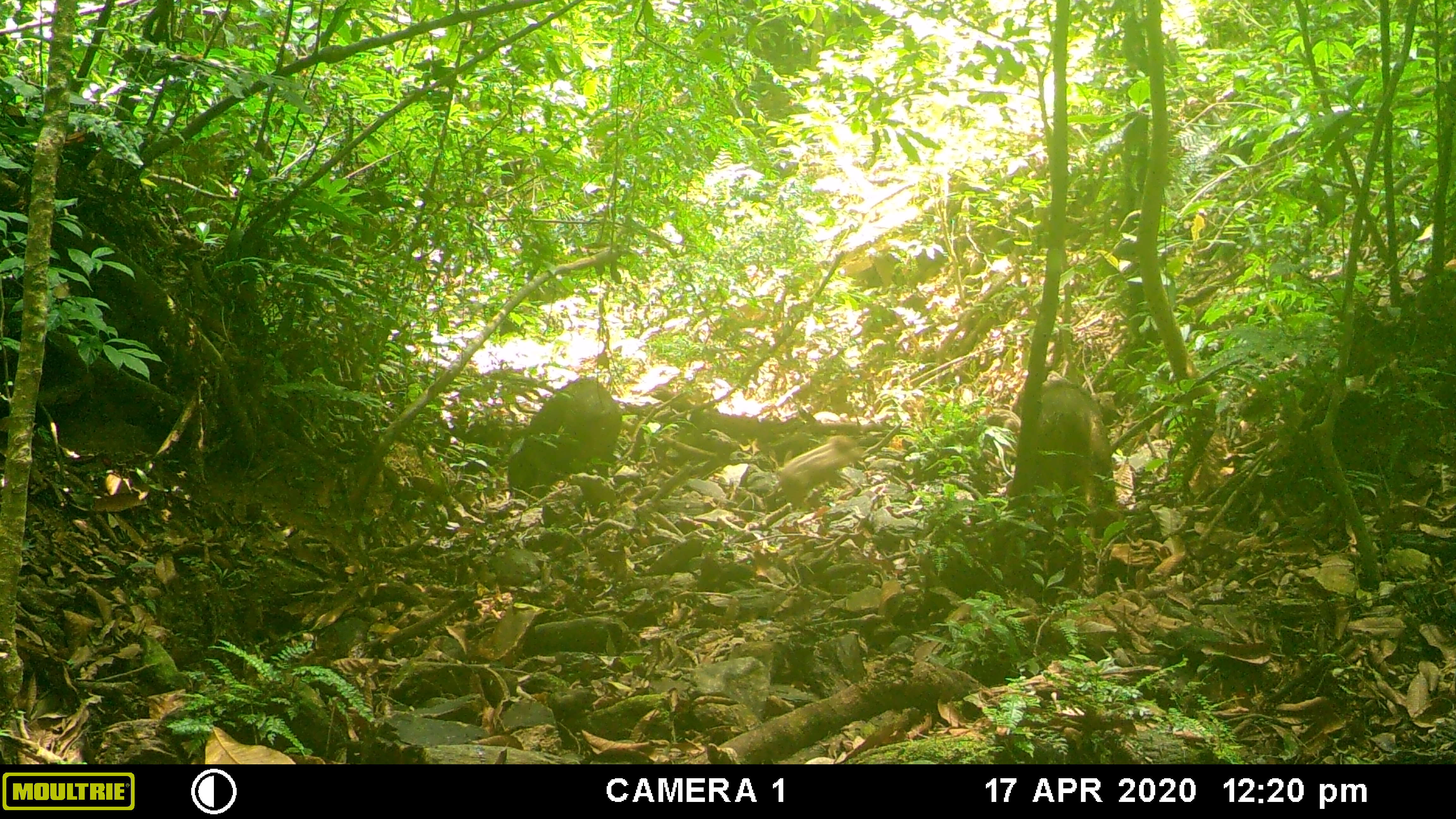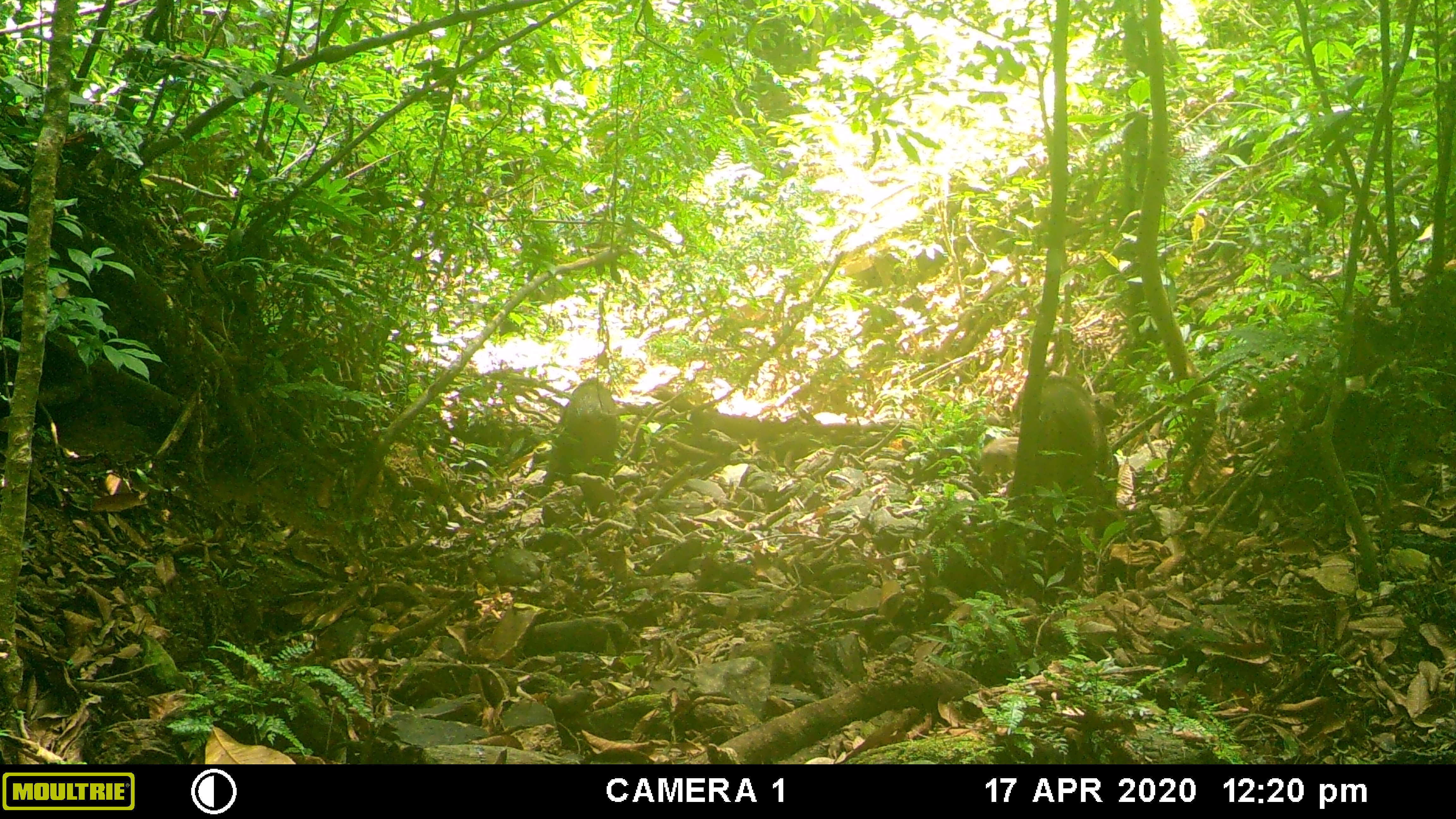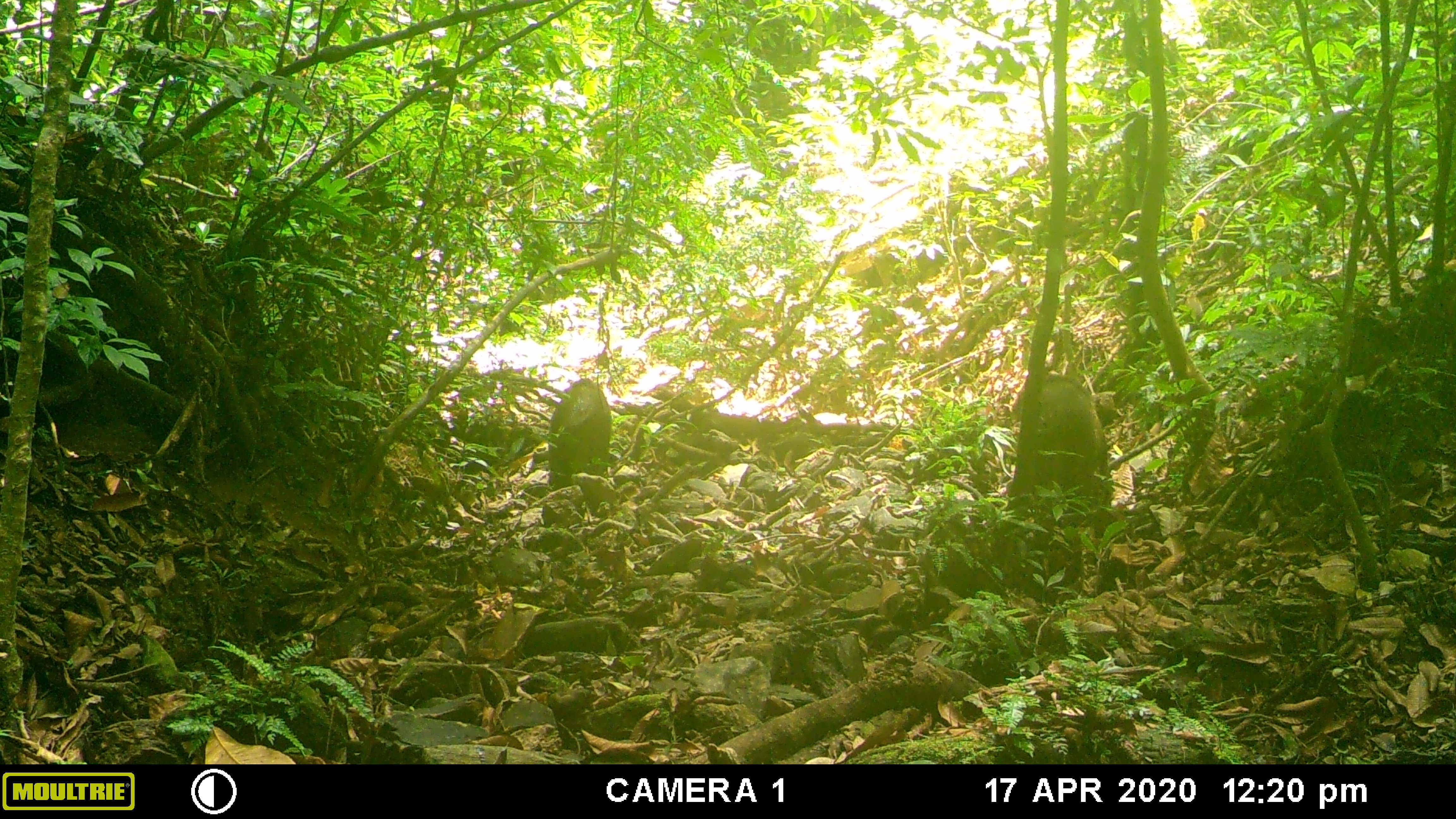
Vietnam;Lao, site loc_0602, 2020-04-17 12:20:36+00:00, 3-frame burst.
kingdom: Animalia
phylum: Chordata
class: Mammalia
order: Artiodactyla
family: Suidae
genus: Sus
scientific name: Sus scrofa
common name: eurasian wild pig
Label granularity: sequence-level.